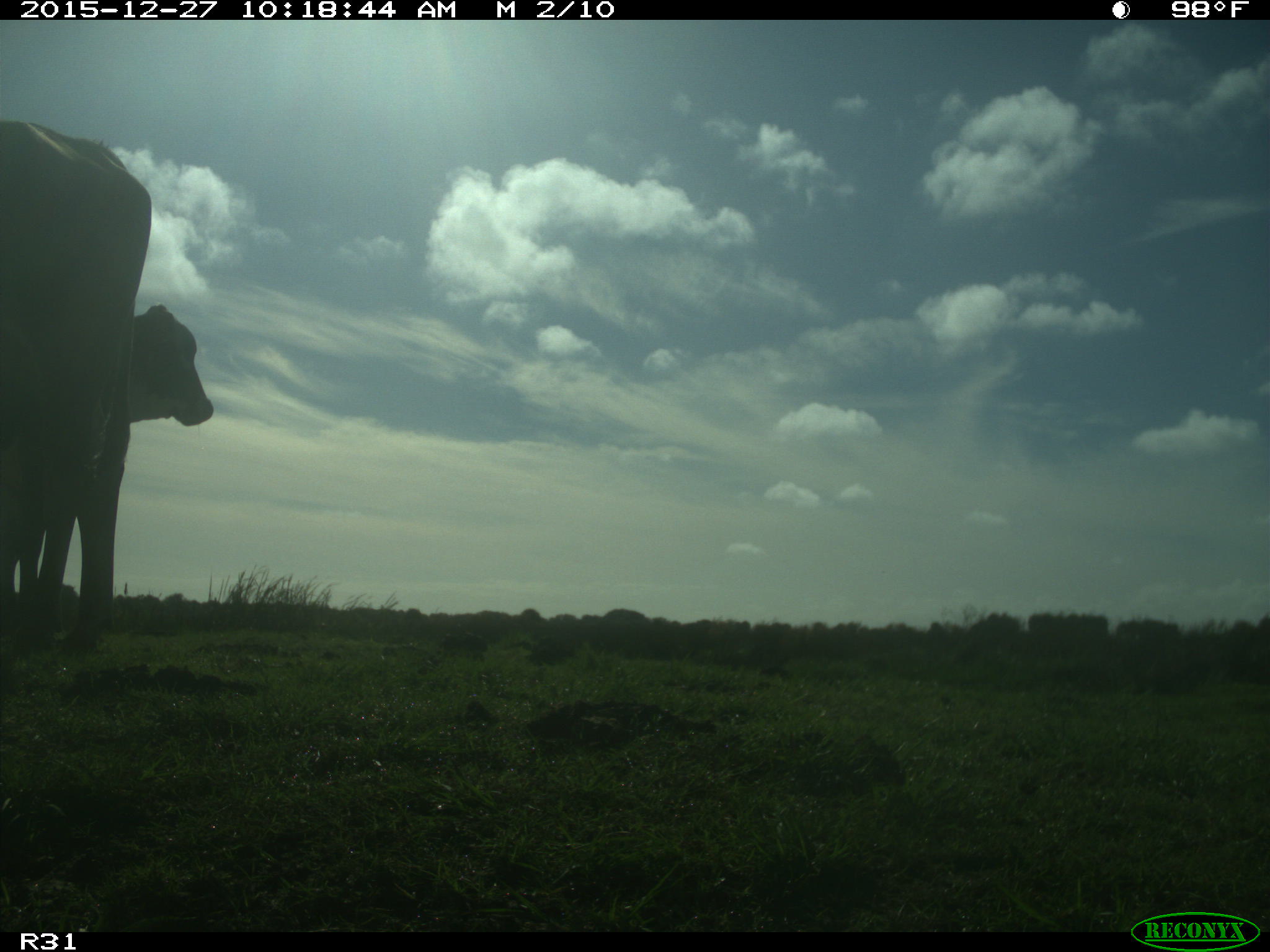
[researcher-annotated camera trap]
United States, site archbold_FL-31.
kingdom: Animalia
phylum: Chordata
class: Mammalia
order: Artiodactyla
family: Bovidae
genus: Bos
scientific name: Bos taurus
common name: domestic cow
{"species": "Bos taurus (domestic cow)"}